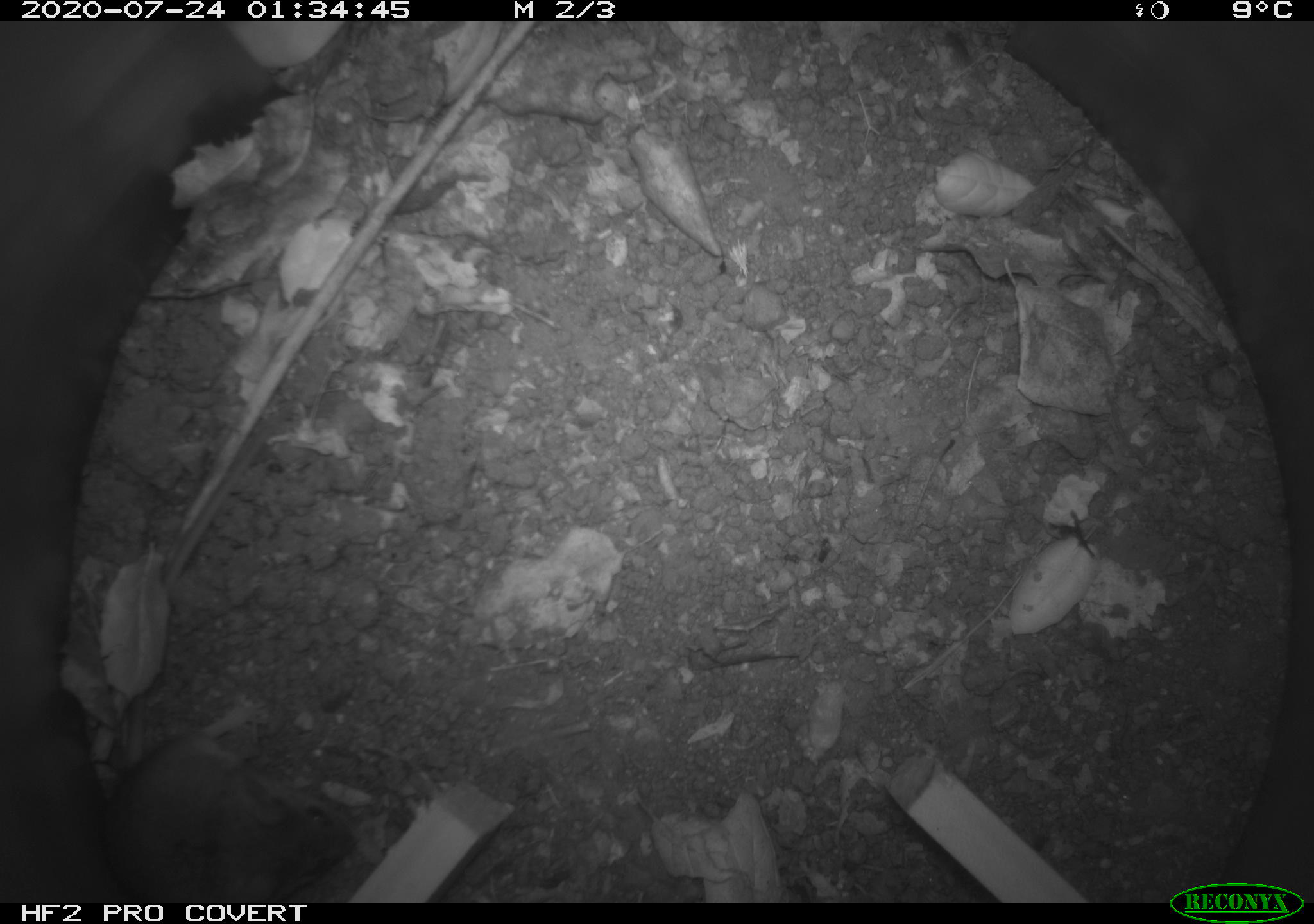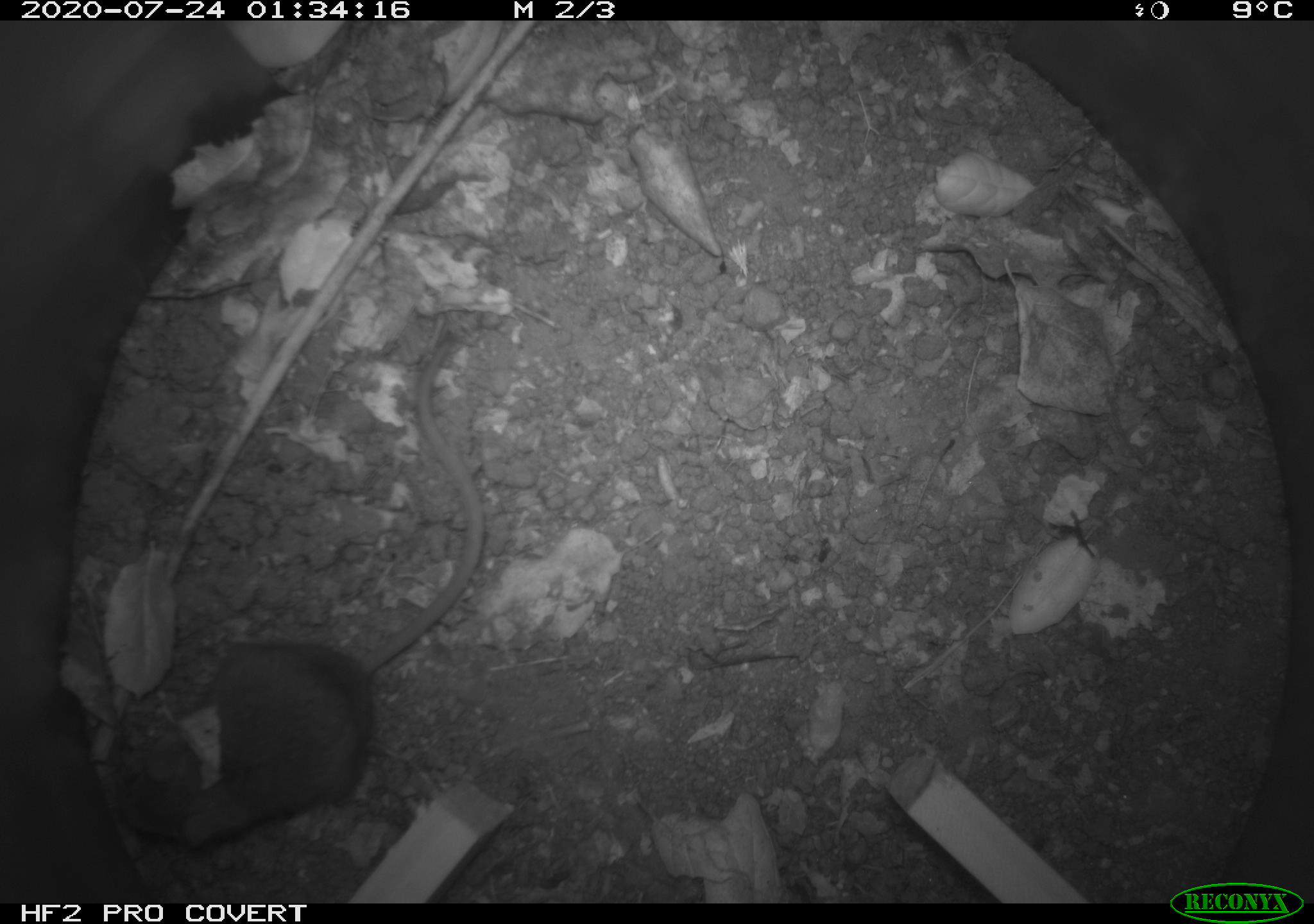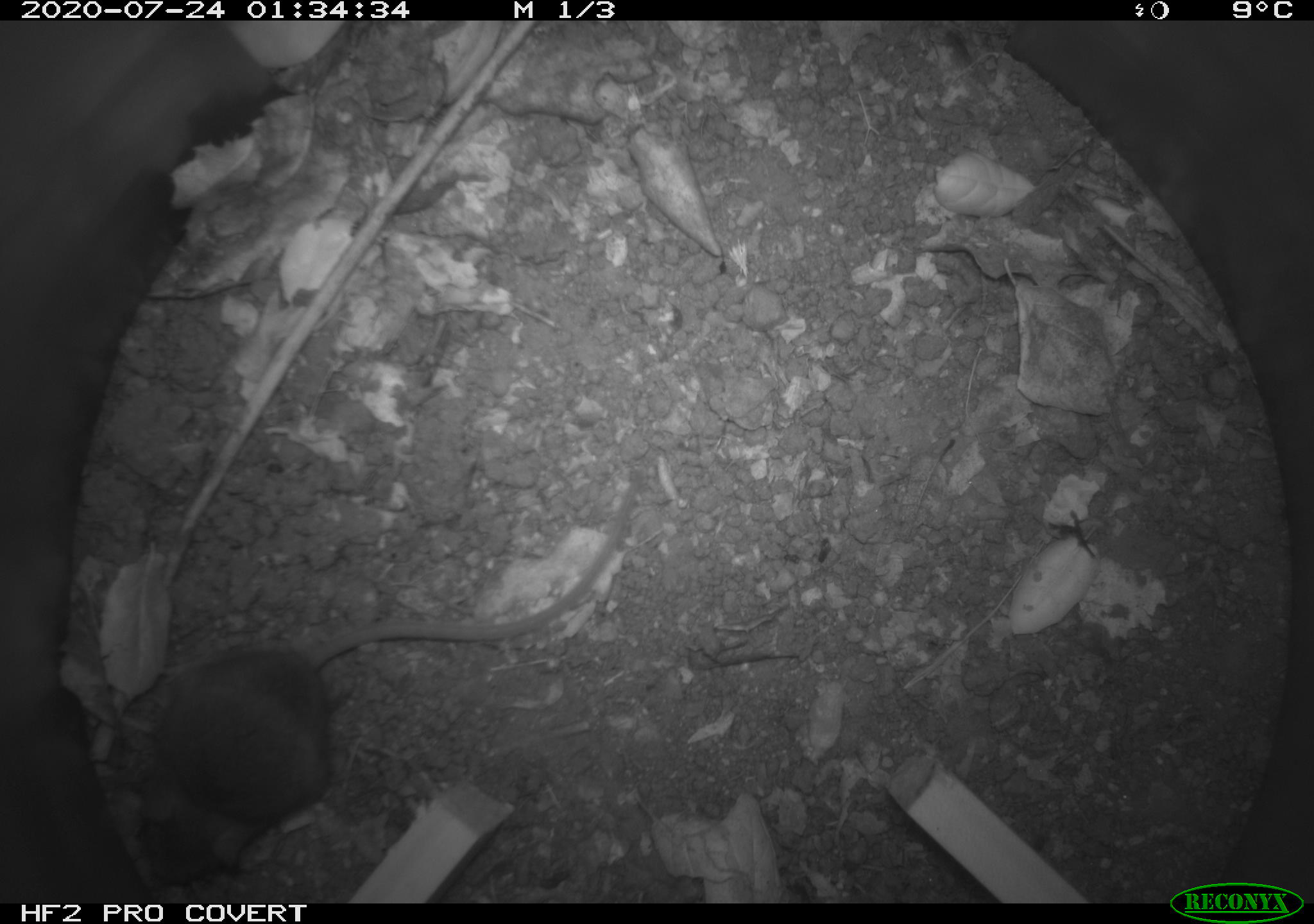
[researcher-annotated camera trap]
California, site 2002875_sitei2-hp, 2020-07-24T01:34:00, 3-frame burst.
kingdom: Animalia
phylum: Chordata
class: Mammalia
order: Rodentia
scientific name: Rodentia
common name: rodent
Rodent (Rodentia).